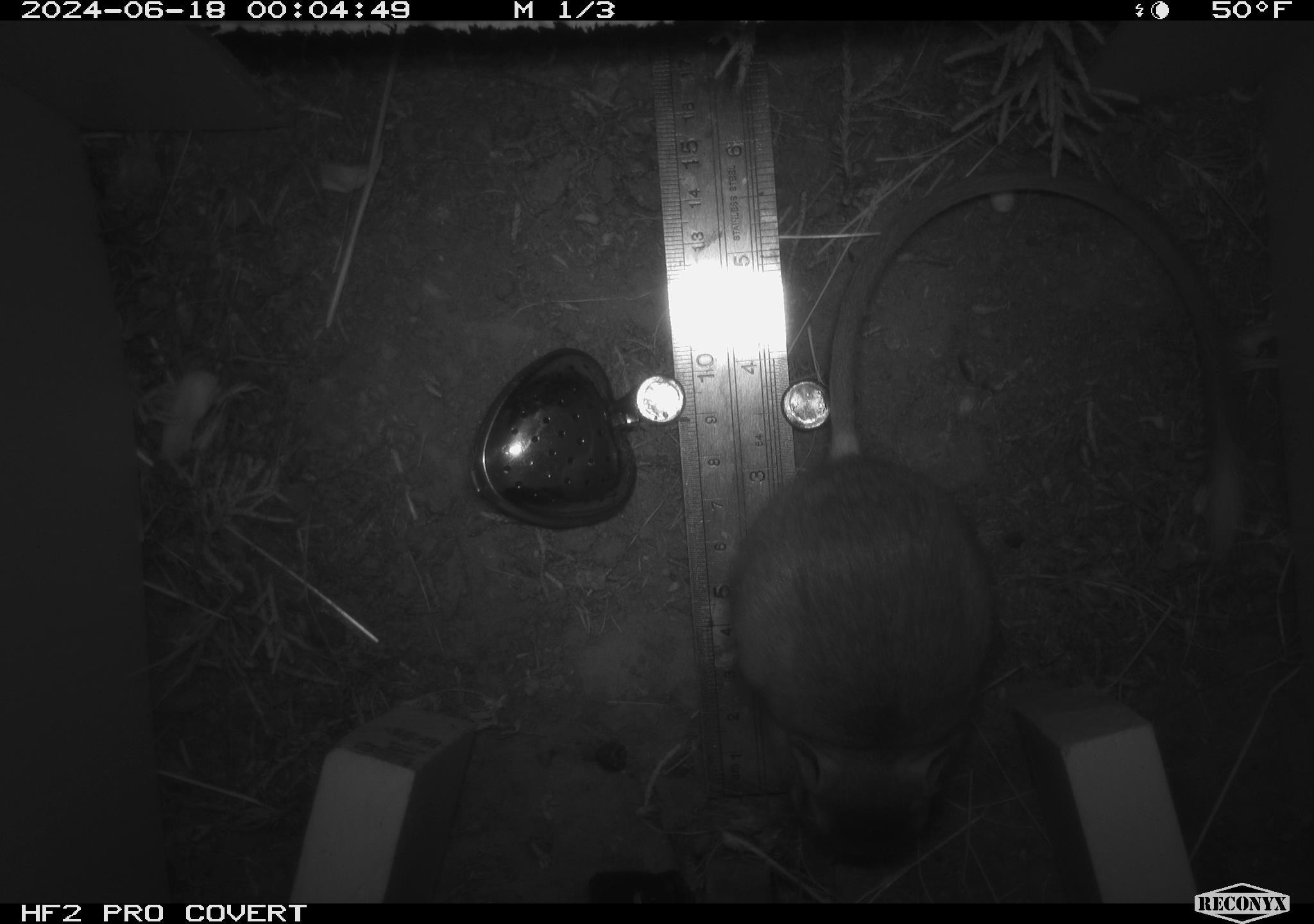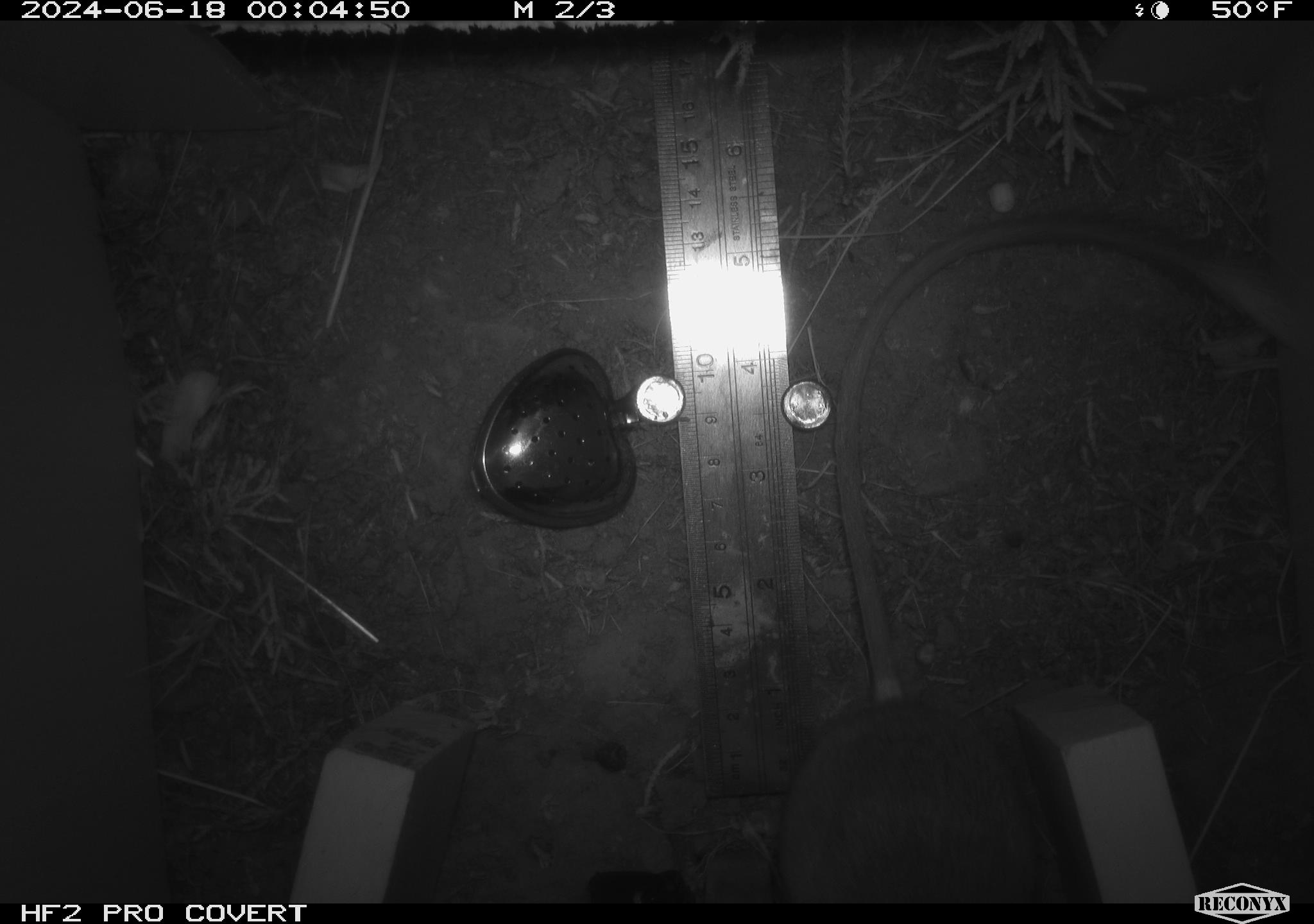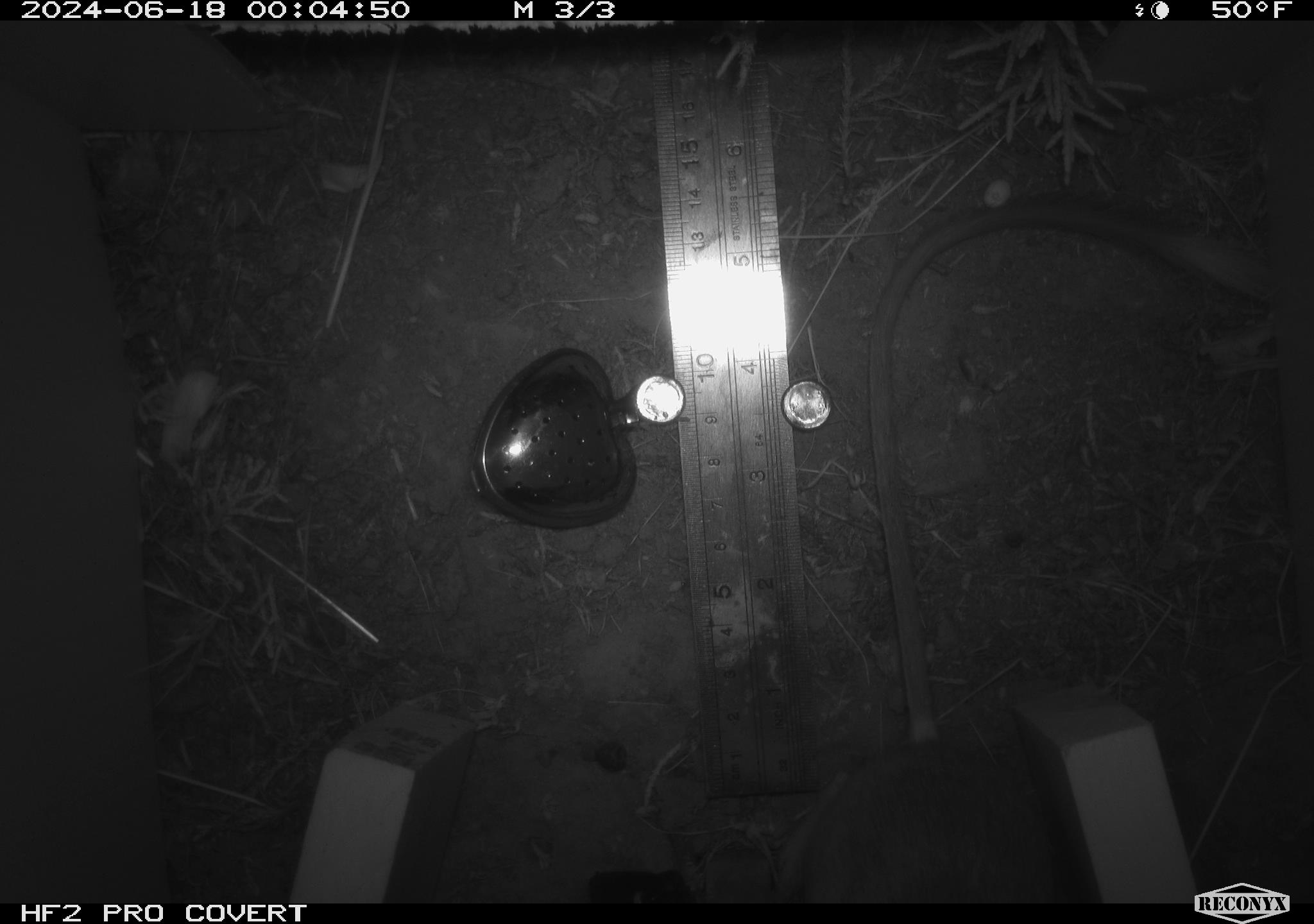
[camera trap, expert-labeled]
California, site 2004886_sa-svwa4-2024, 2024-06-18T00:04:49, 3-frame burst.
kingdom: Animalia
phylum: Chordata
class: Mammalia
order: Rodentia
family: Heteromyidae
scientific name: Heteromyidae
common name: kangaroo rats and pocket mice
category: heteromyidae family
Heteromyidae family (kangaroo rats and pocket mice) (Heteromyidae).